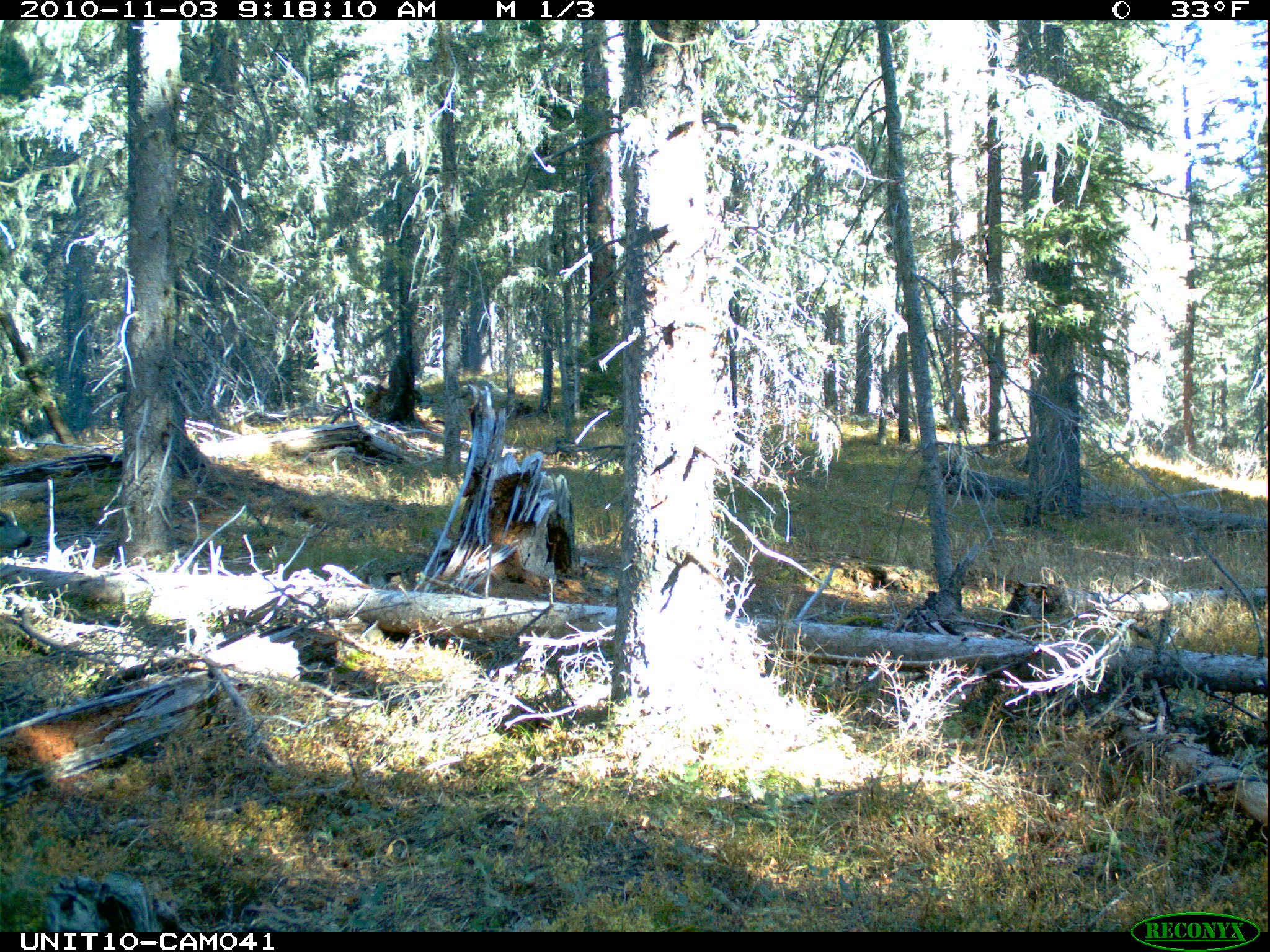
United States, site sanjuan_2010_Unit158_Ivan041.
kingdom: Animalia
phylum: Chordata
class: Mammalia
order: Artiodactyla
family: Cervidae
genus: Odocoileus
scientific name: Odocoileus hemionus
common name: mule deer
Odocoileus hemionus (mule deer).